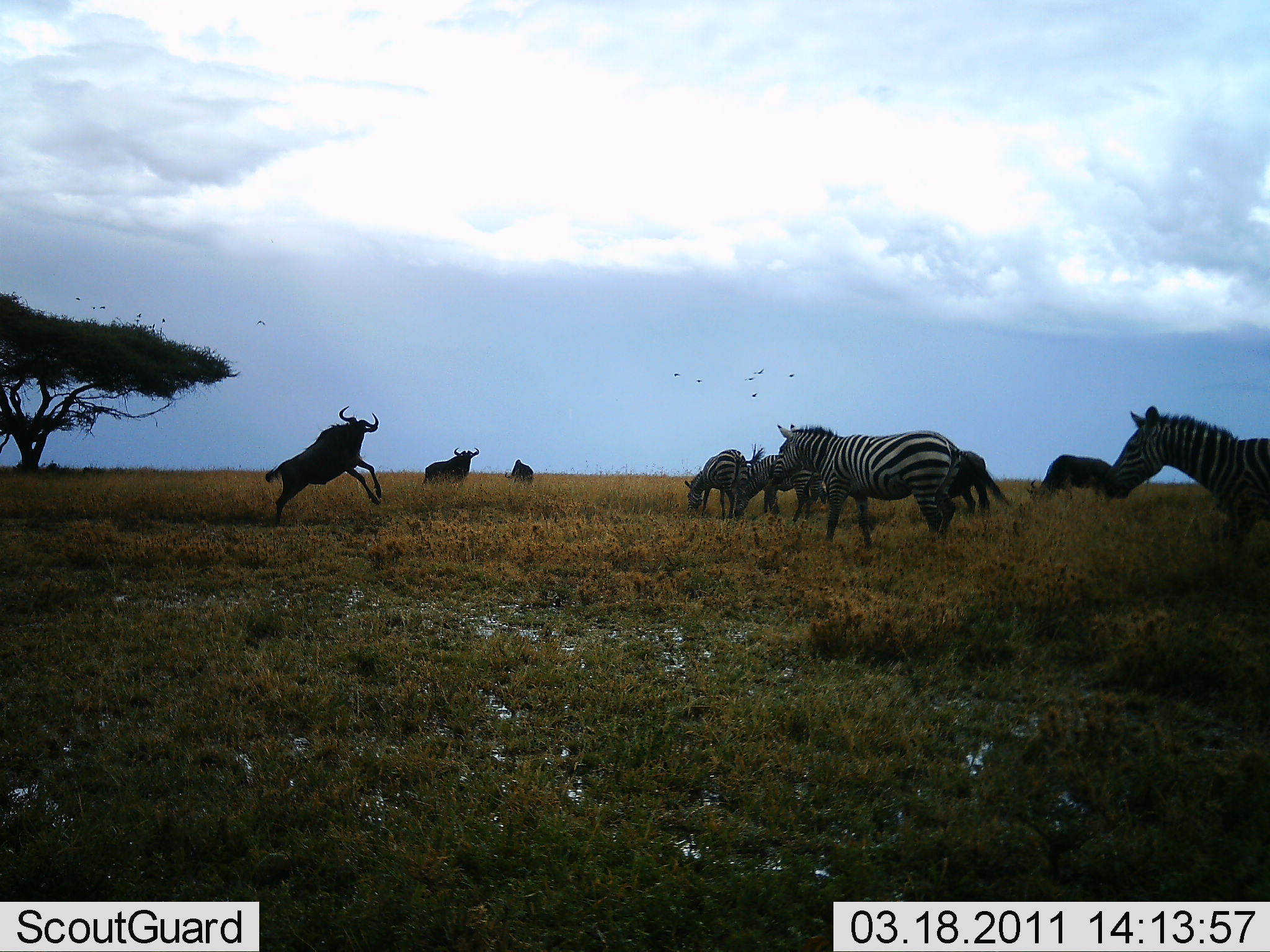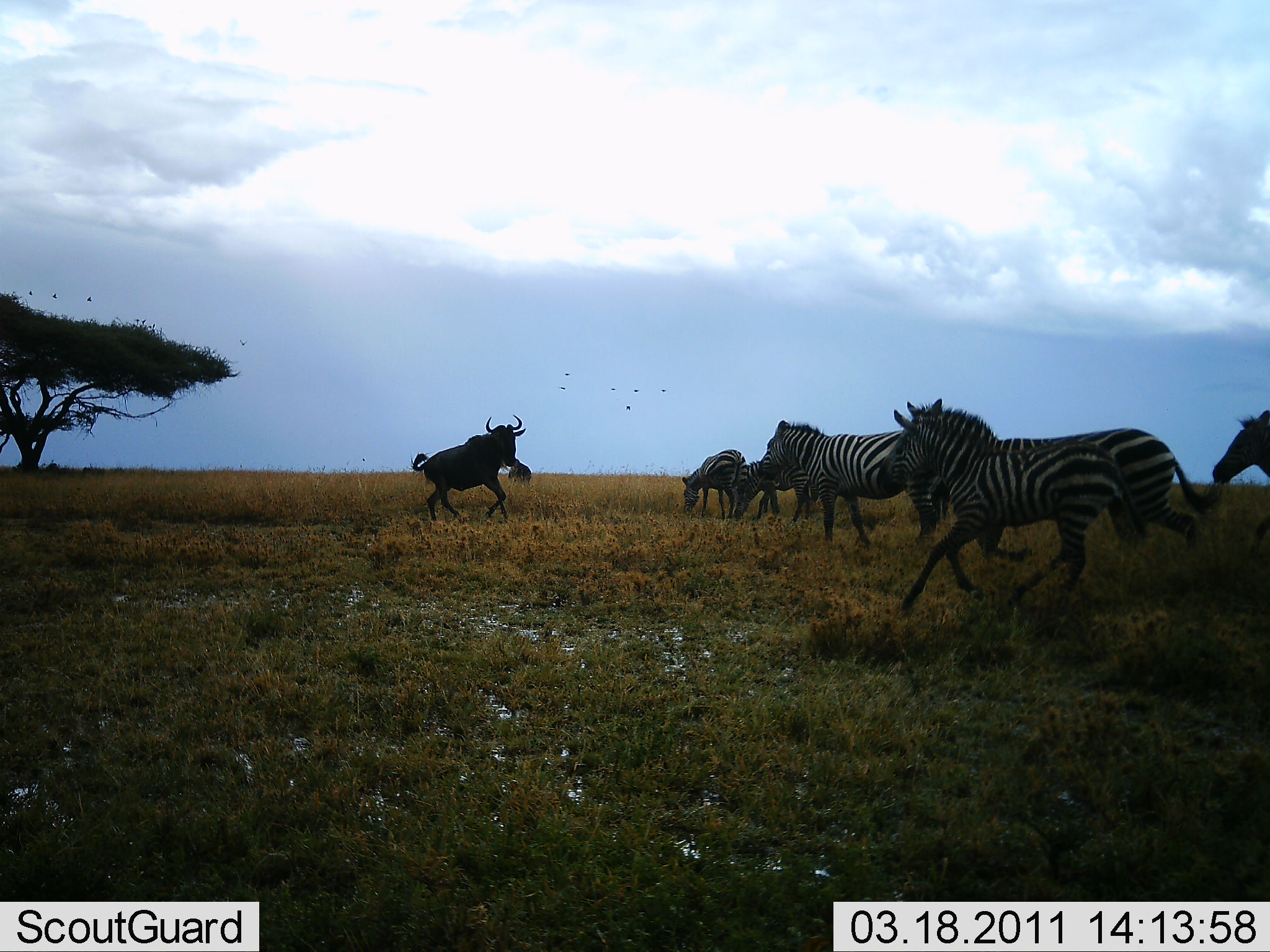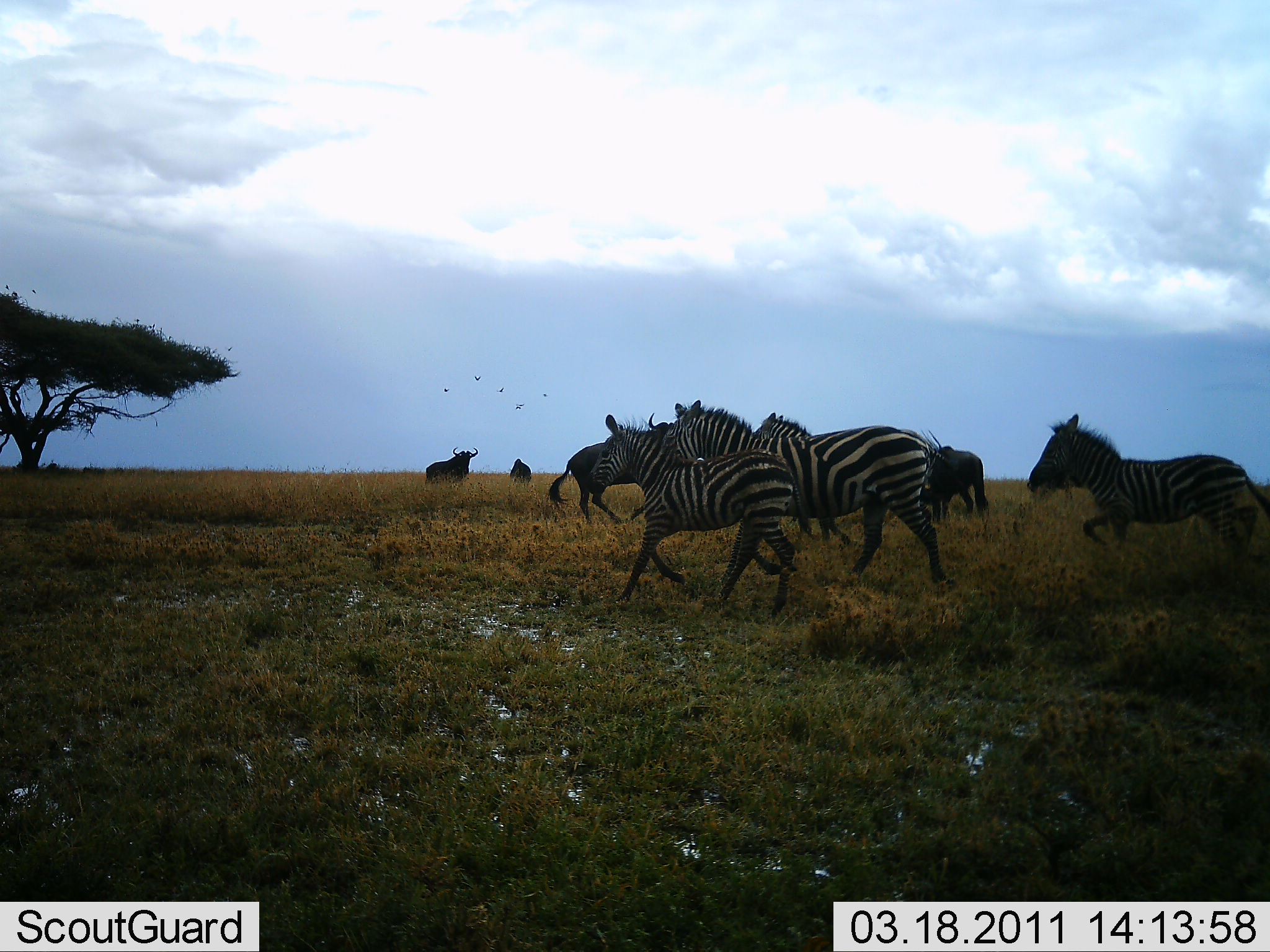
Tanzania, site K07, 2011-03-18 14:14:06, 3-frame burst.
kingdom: Animalia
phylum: Chordata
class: Mammalia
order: Artiodactyla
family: Bovidae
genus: Connochaetes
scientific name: Connochaetes taurinus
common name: blue wildebeest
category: wildebeest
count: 4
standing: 45%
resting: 0%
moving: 91%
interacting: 18%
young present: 0%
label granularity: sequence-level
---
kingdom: Animalia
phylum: Chordata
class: Mammalia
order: Perissodactyla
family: Equidae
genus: Equus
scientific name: Equus quagga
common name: plains zebra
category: zebra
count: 5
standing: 7%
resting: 0%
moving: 100%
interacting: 13%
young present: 7%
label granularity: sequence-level